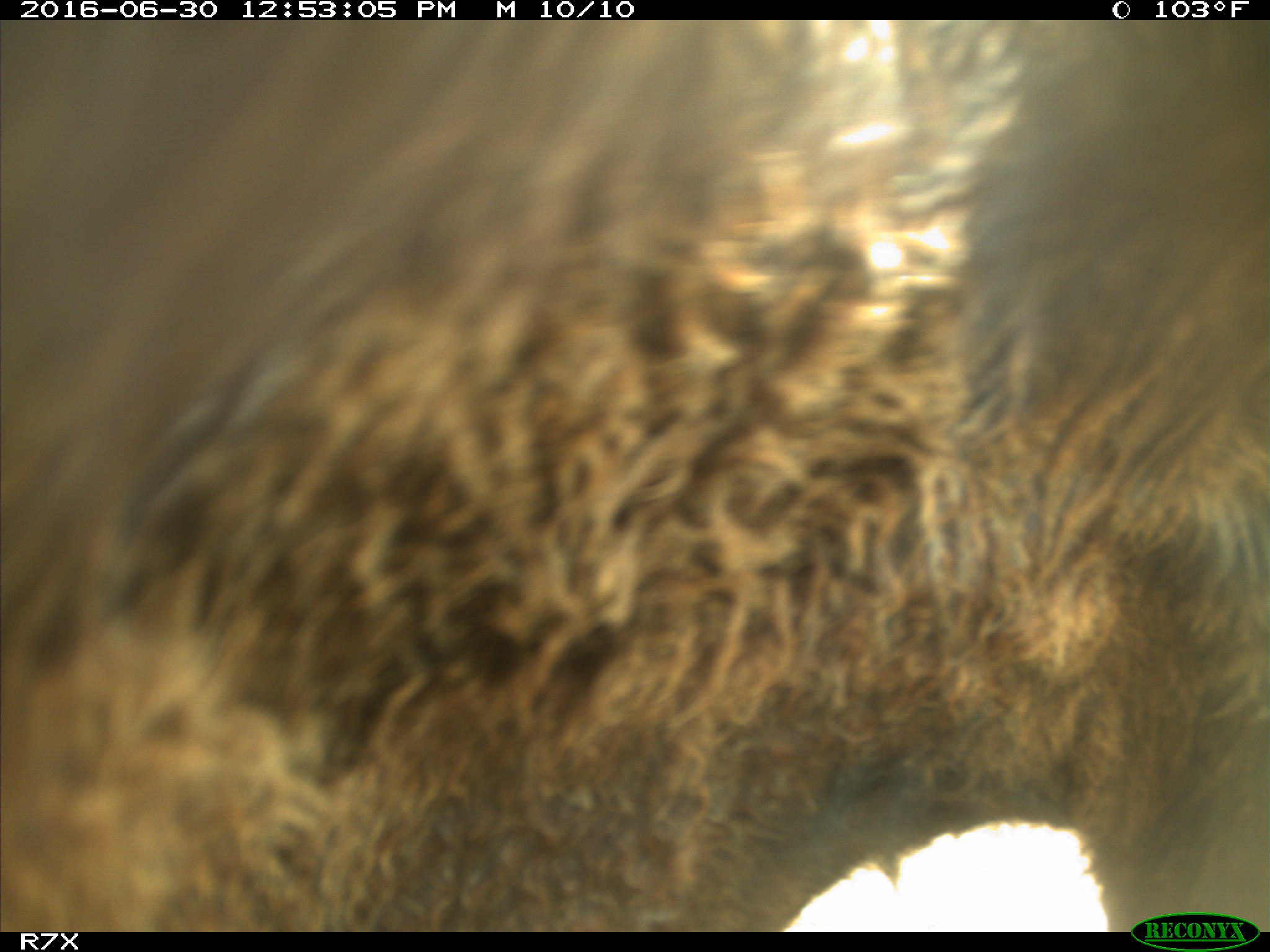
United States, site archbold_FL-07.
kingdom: Animalia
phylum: Chordata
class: Mammalia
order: Artiodactyla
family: Bovidae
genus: Bos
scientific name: Bos taurus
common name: domestic cow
Bos taurus (domestic cow).